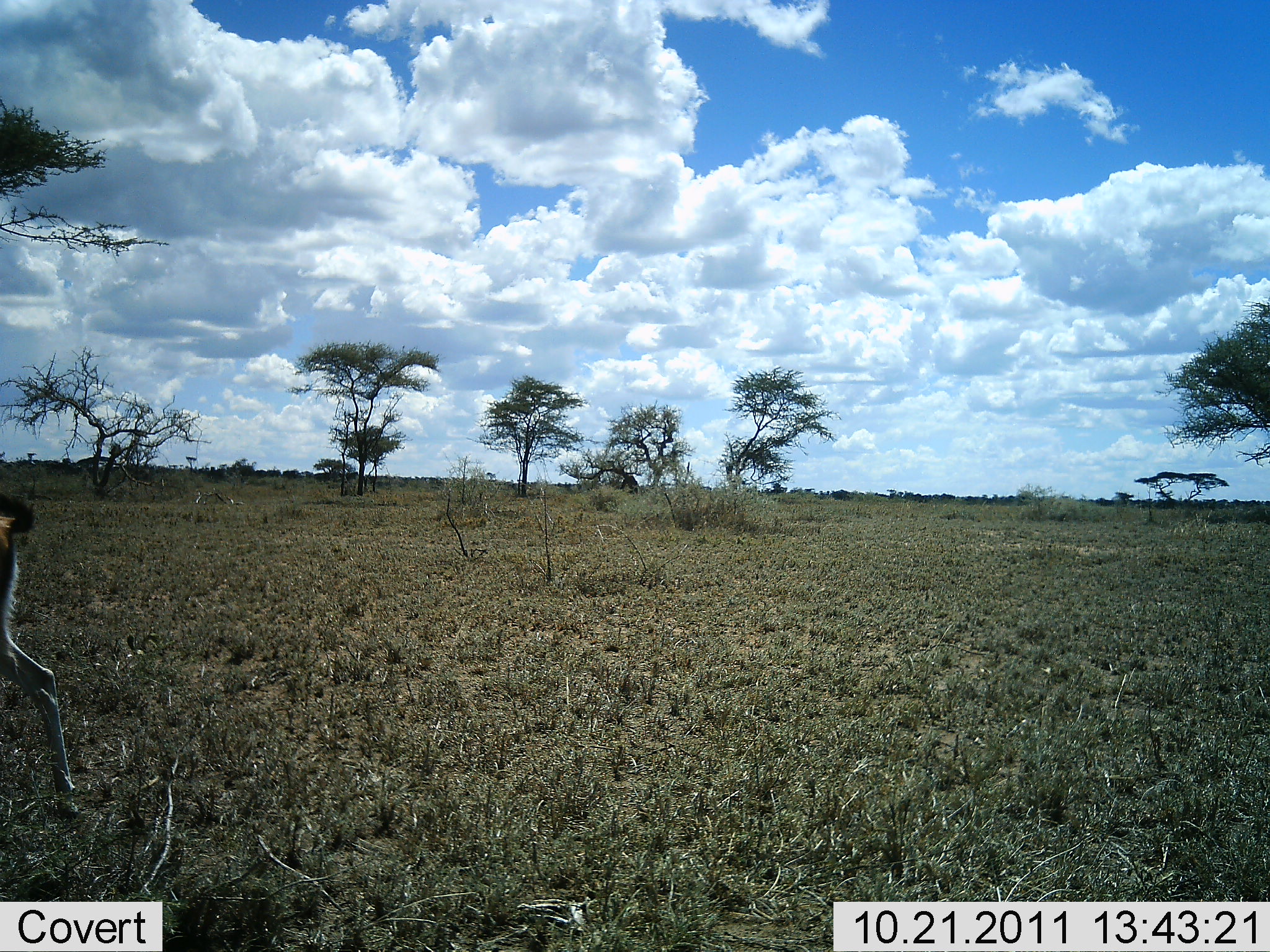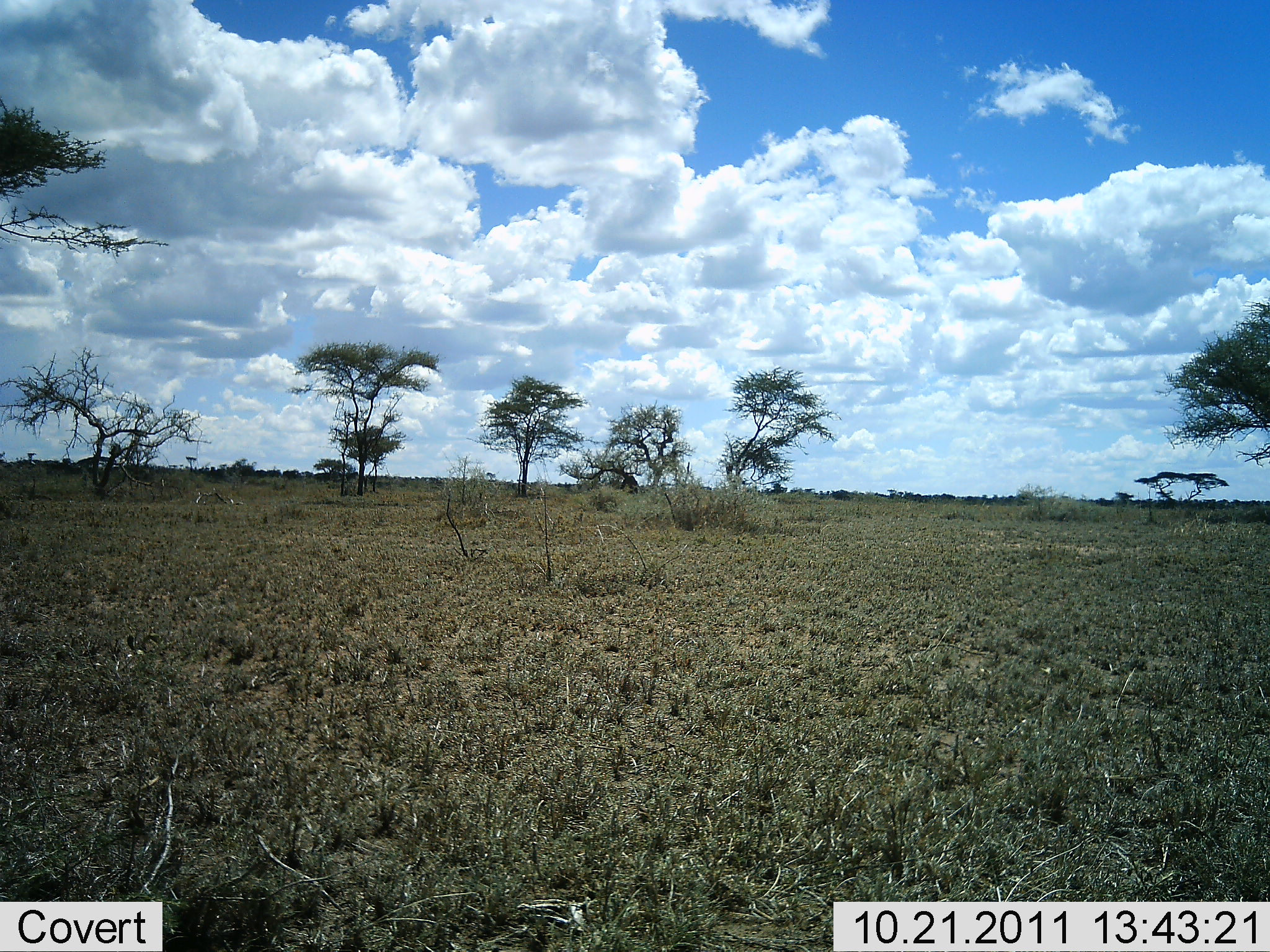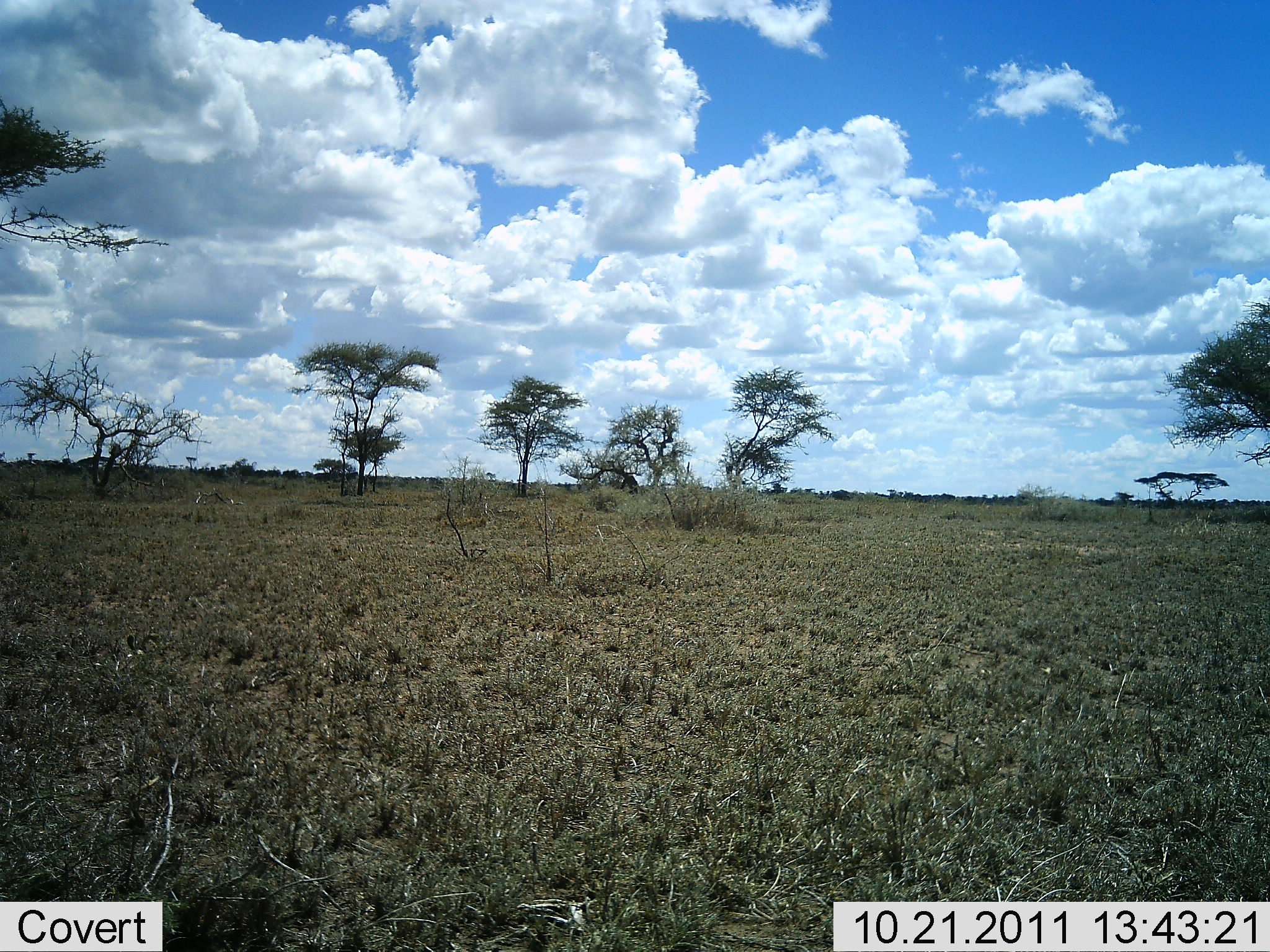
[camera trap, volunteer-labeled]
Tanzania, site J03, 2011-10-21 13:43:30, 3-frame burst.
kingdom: Animalia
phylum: Chordata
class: Mammalia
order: Artiodactyla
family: Bovidae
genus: Eudorcas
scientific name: Eudorcas thomsonii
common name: thomson's gazelle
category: gazellethomsons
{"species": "gazellethomsons (thomson's gazelle) (Eudorcas thomsonii)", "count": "1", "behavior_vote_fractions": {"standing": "0%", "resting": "0%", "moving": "100%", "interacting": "0%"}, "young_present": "0%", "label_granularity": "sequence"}